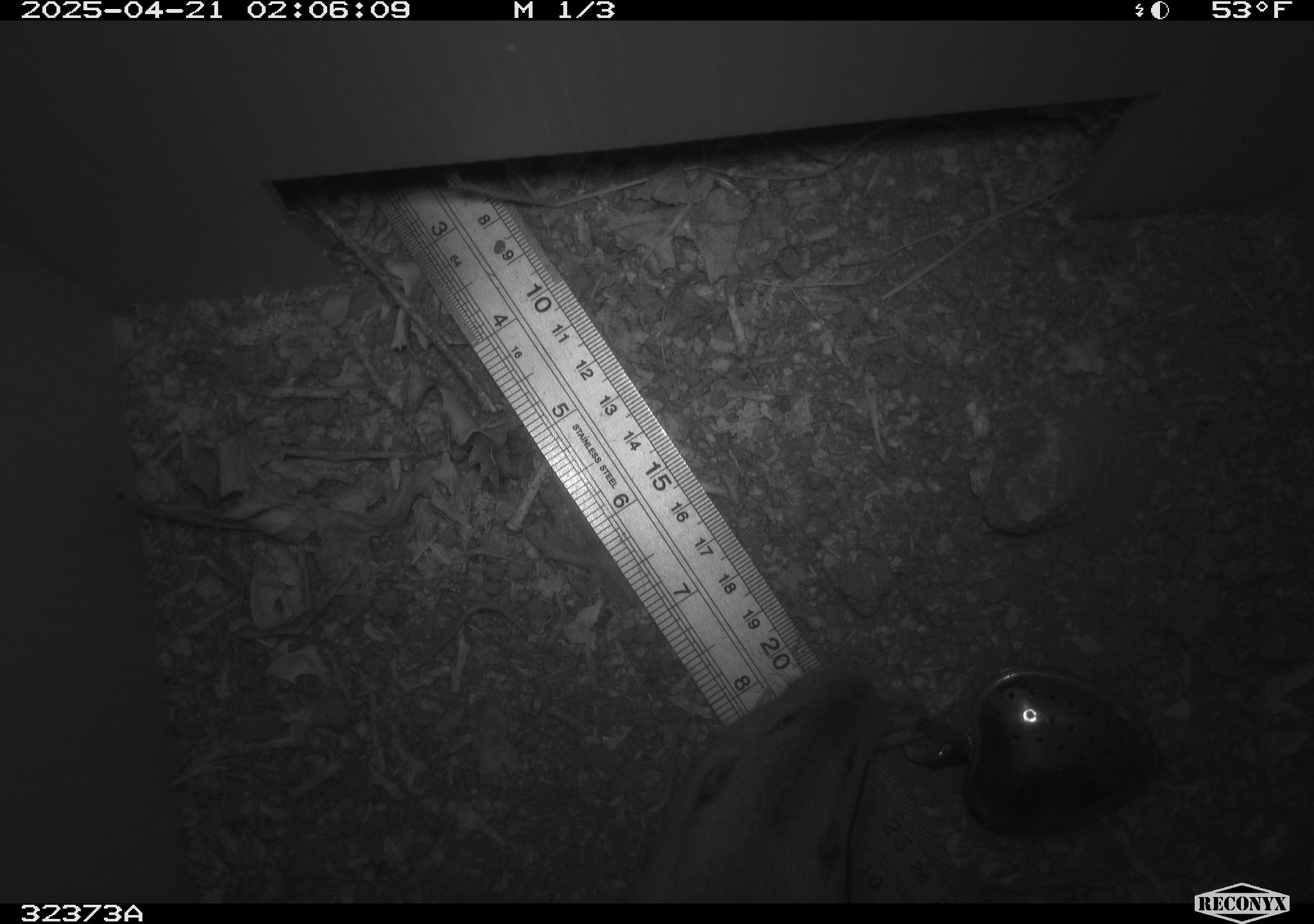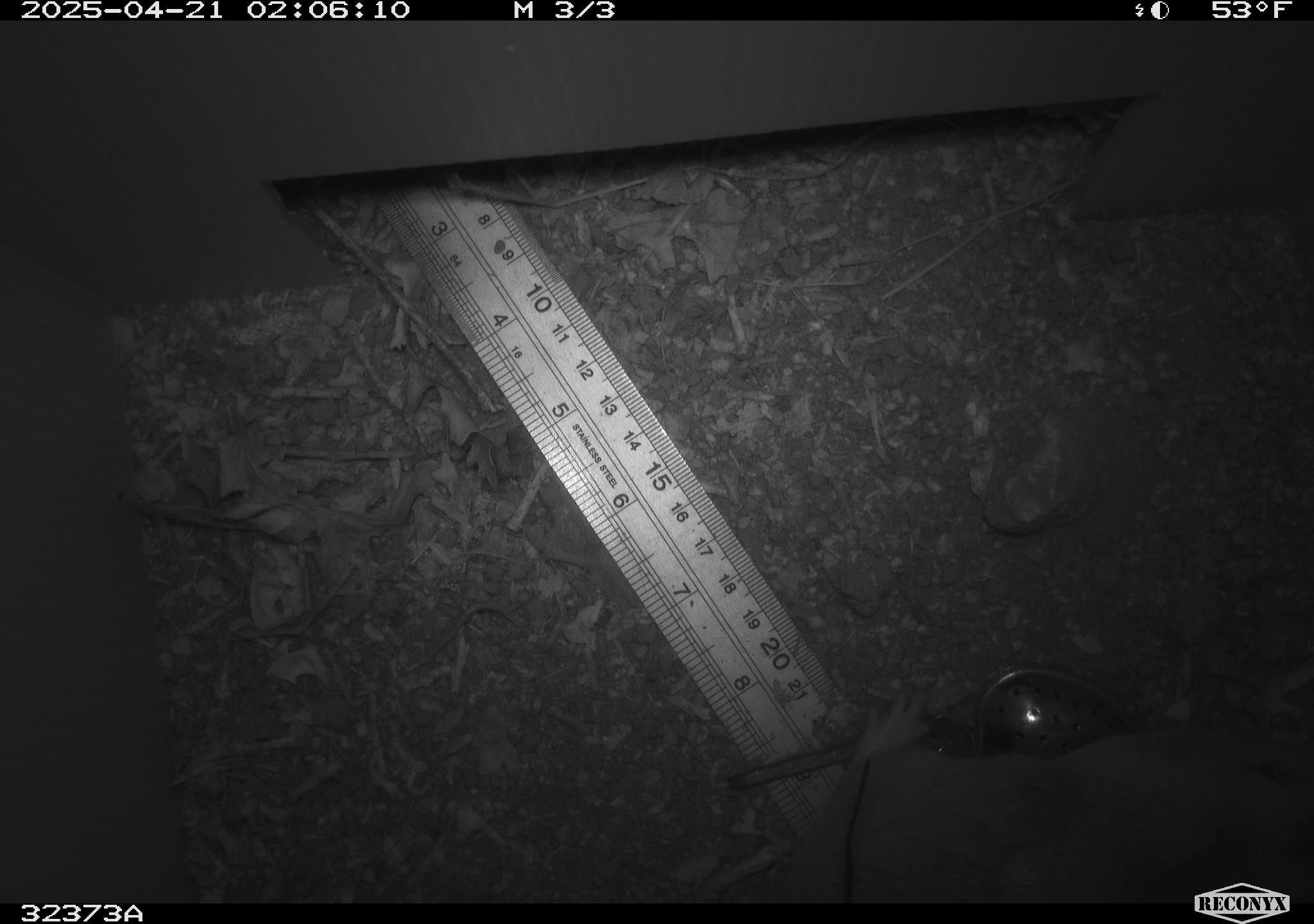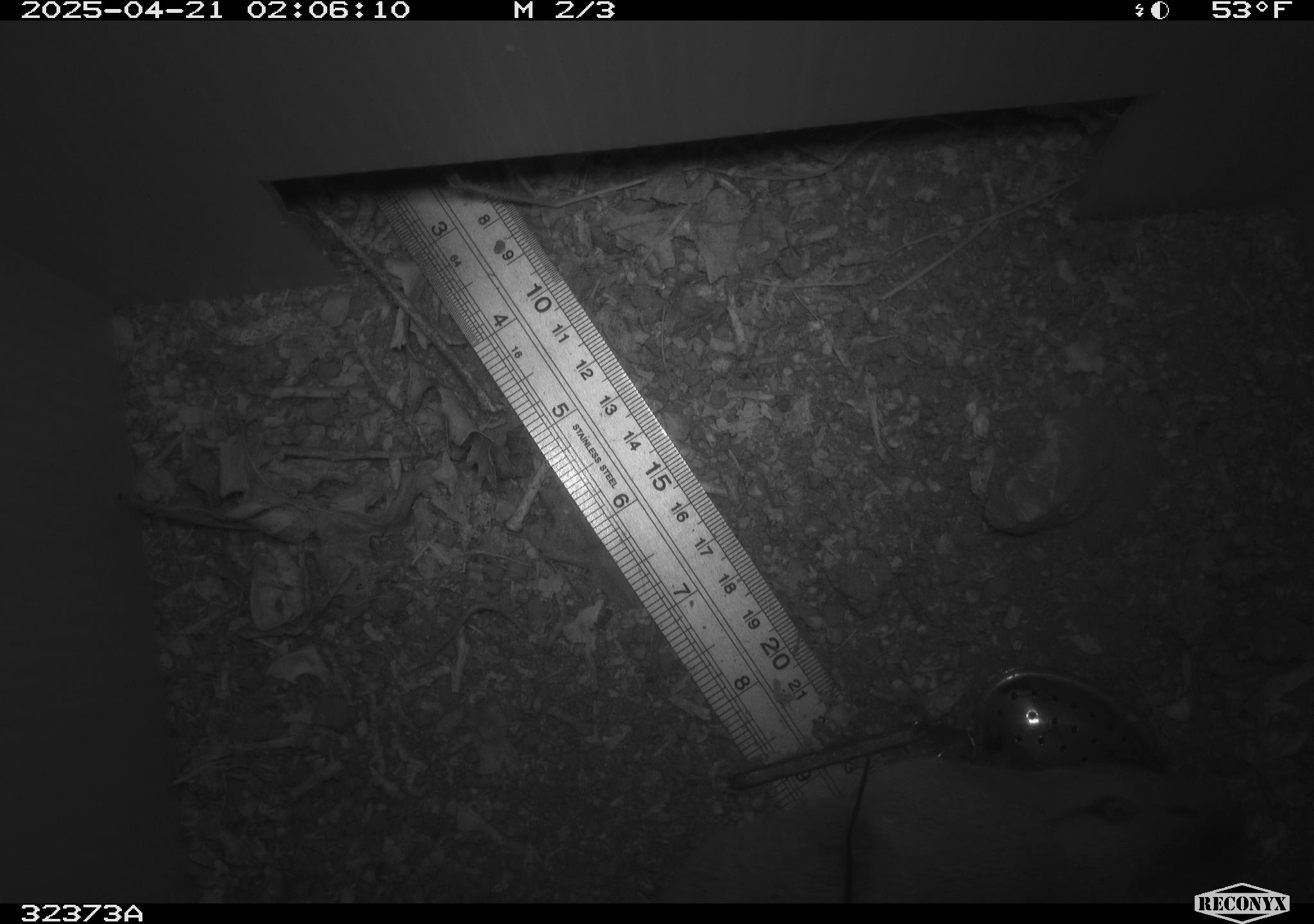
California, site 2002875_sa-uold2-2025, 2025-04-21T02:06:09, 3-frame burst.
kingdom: Animalia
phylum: Chordata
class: Mammalia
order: Rodentia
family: Geomyidae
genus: Thomomys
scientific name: Thomomys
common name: smooth-toothed pocket gophers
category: thomomys species